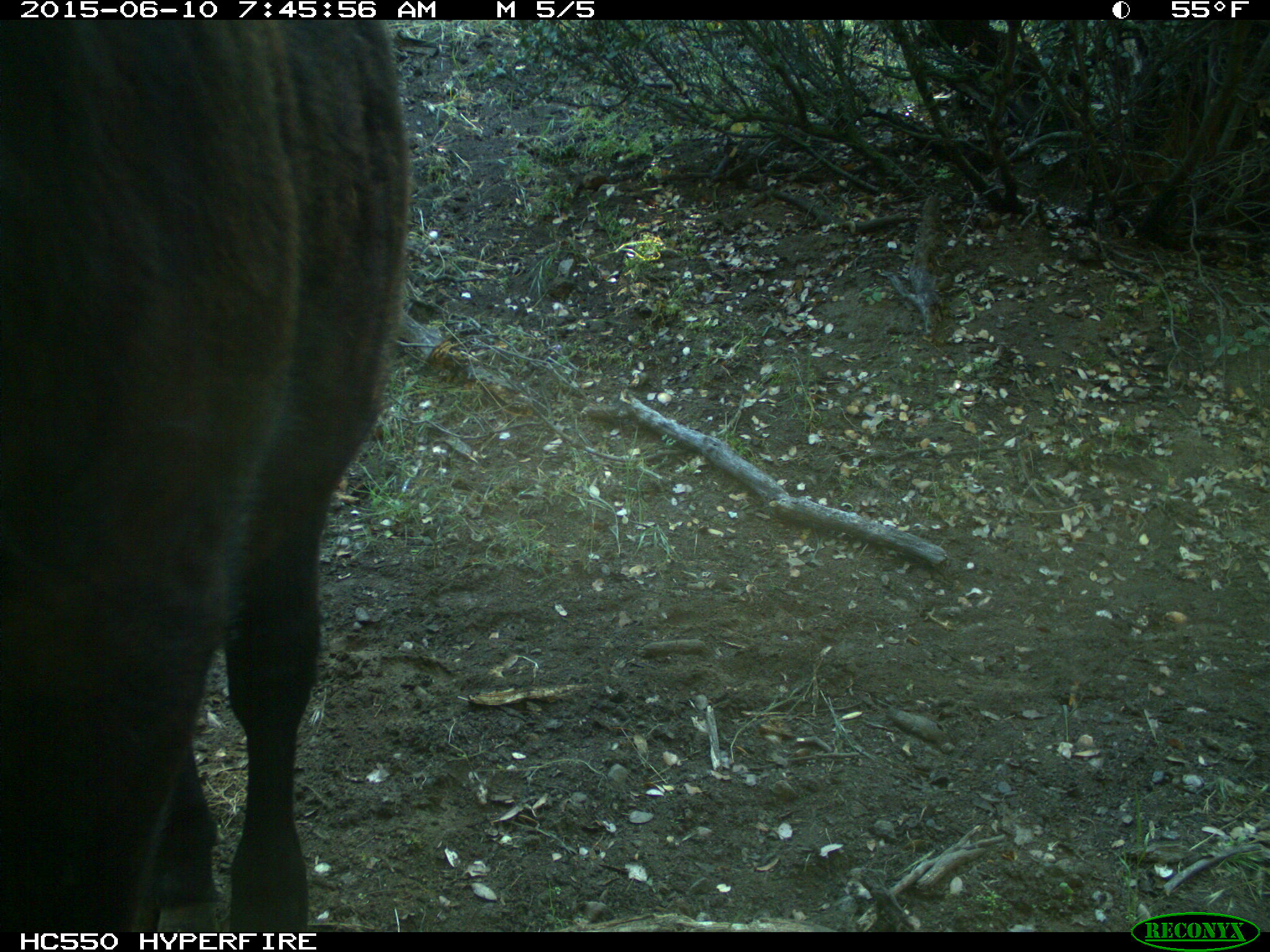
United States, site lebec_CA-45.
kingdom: Animalia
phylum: Chordata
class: Mammalia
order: Artiodactyla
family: Bovidae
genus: Bos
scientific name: Bos taurus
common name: domestic cow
Bos taurus (domestic cow).